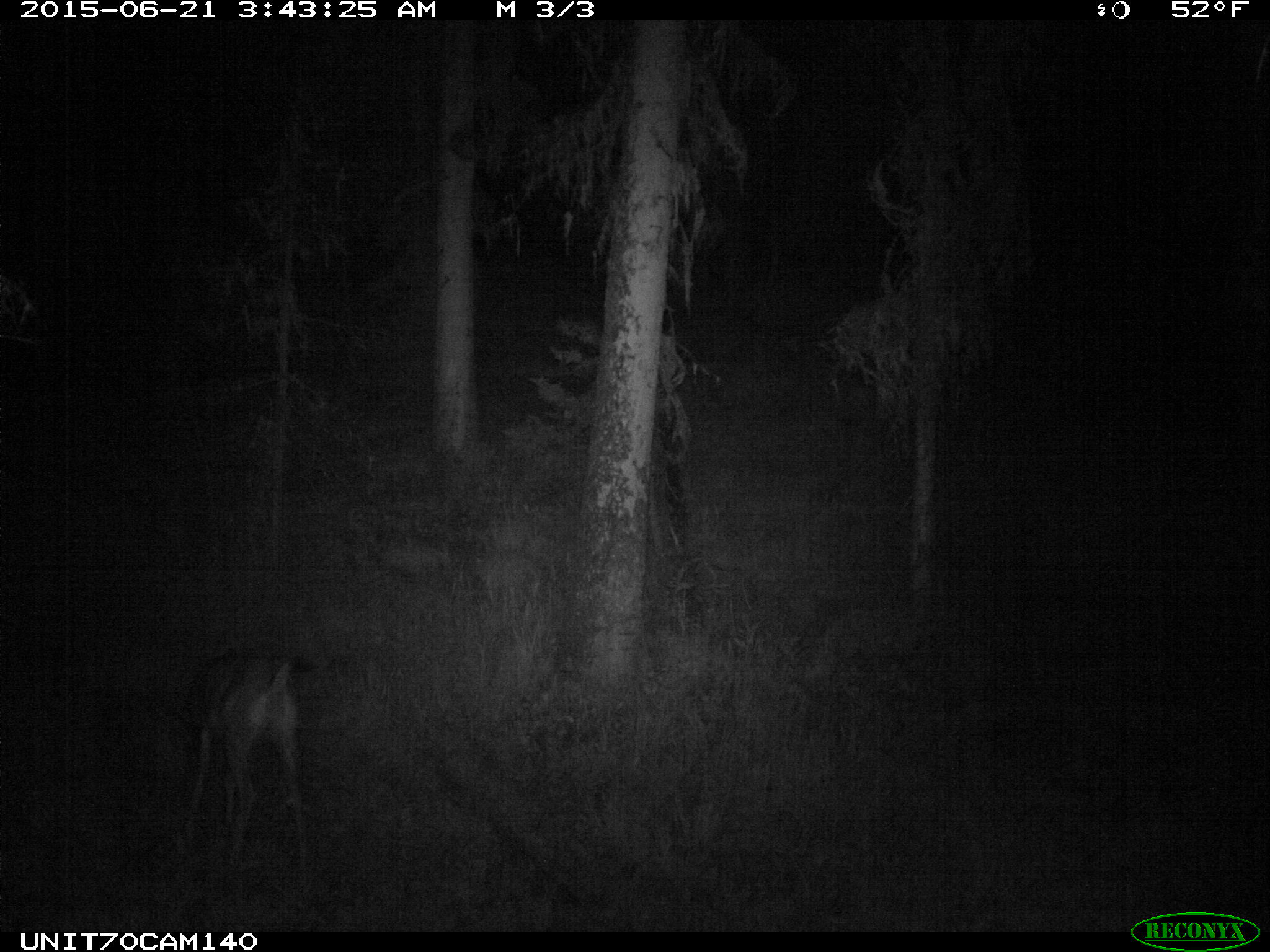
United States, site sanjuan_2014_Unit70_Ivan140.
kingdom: Animalia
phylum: Chordata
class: Mammalia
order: Artiodactyla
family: Cervidae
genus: Odocoileus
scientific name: Odocoileus hemionus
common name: mule deer